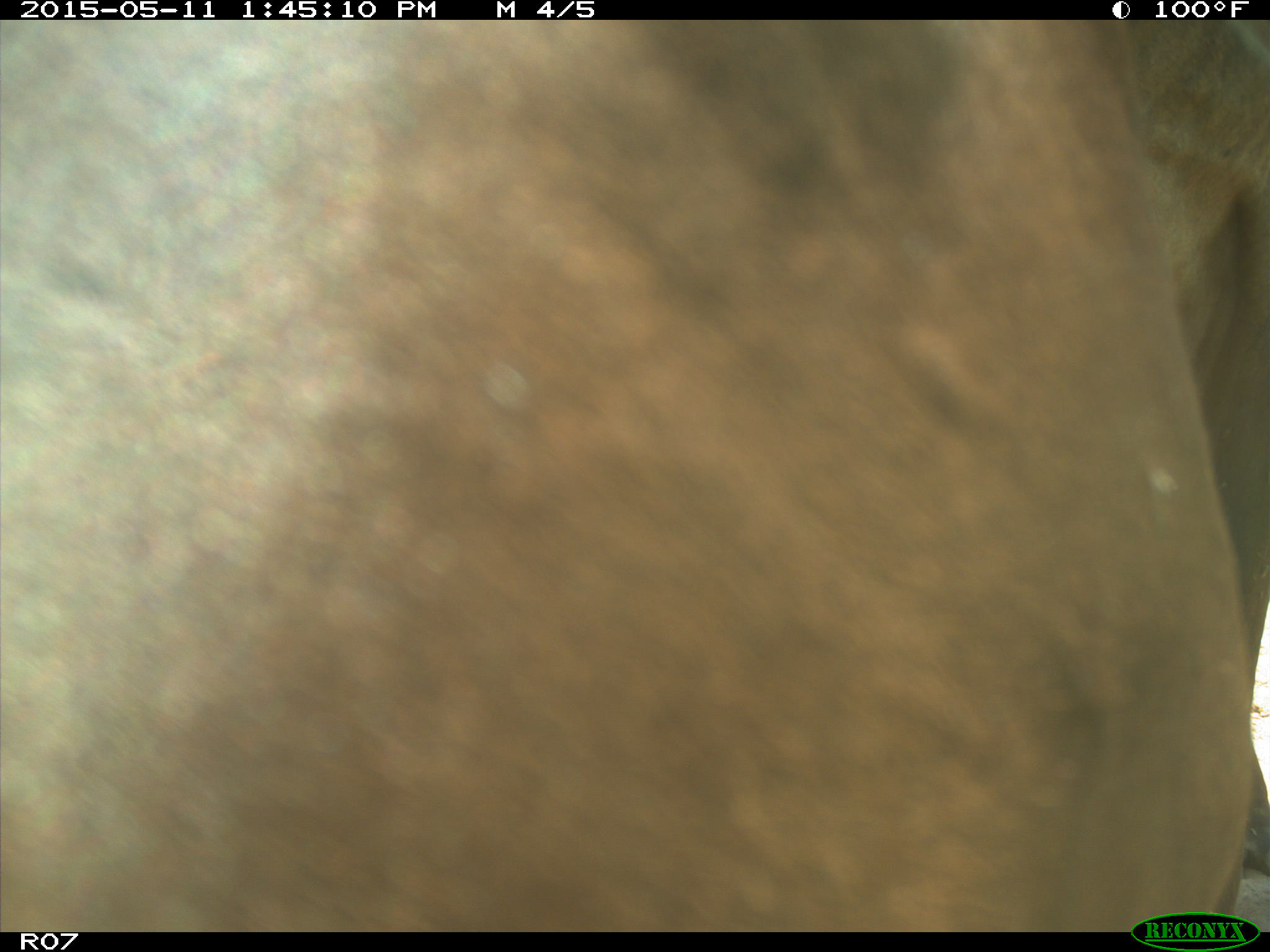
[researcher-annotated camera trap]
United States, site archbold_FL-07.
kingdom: Animalia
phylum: Chordata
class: Mammalia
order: Artiodactyla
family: Bovidae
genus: Bos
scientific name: Bos taurus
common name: domestic cow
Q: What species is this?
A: Bos taurus (domestic cow).